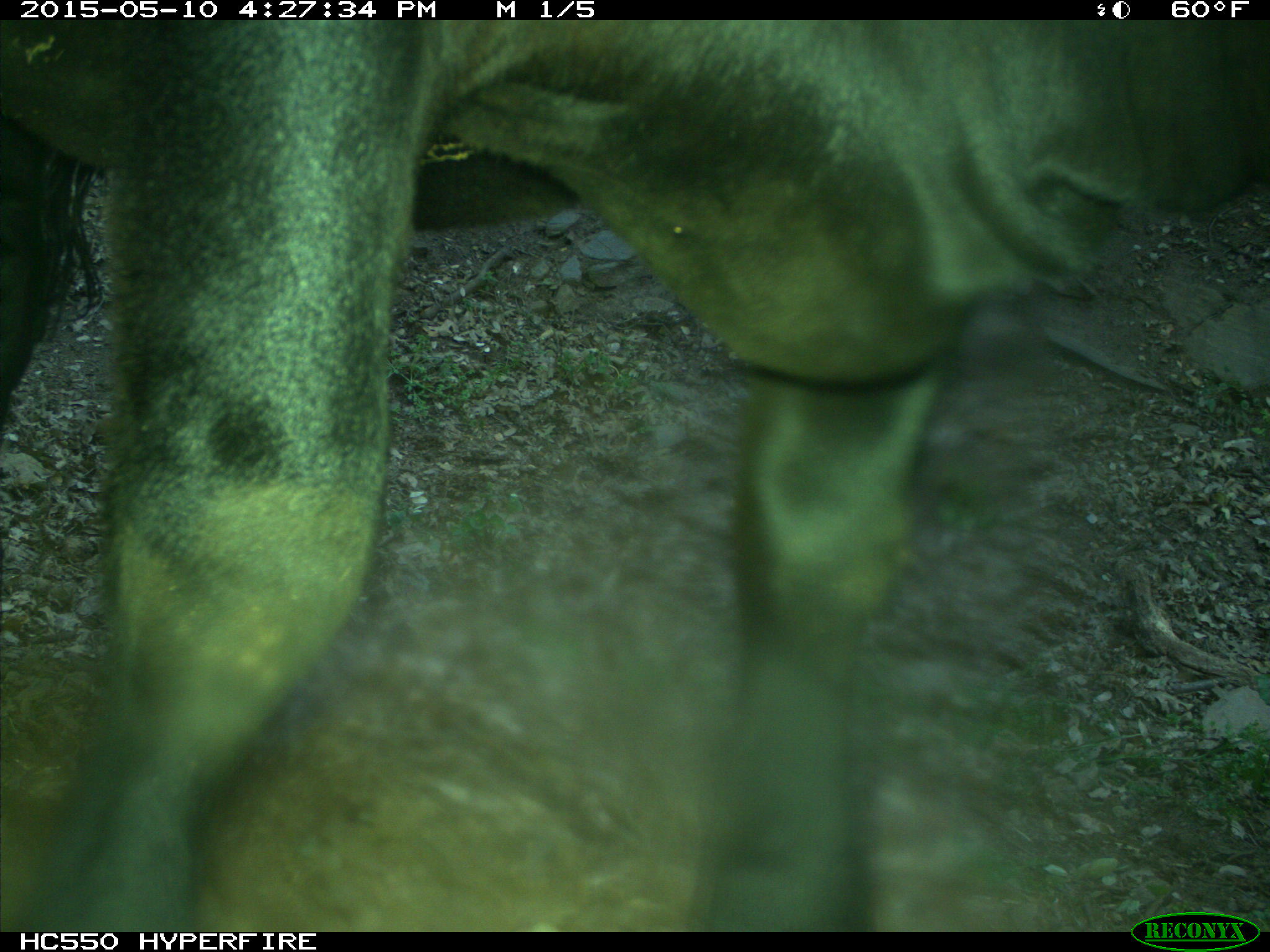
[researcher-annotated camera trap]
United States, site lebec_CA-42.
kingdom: Animalia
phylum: Chordata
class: Mammalia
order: Artiodactyla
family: Bovidae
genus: Bos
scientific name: Bos taurus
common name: domestic cow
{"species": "Bos taurus (domestic cow)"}